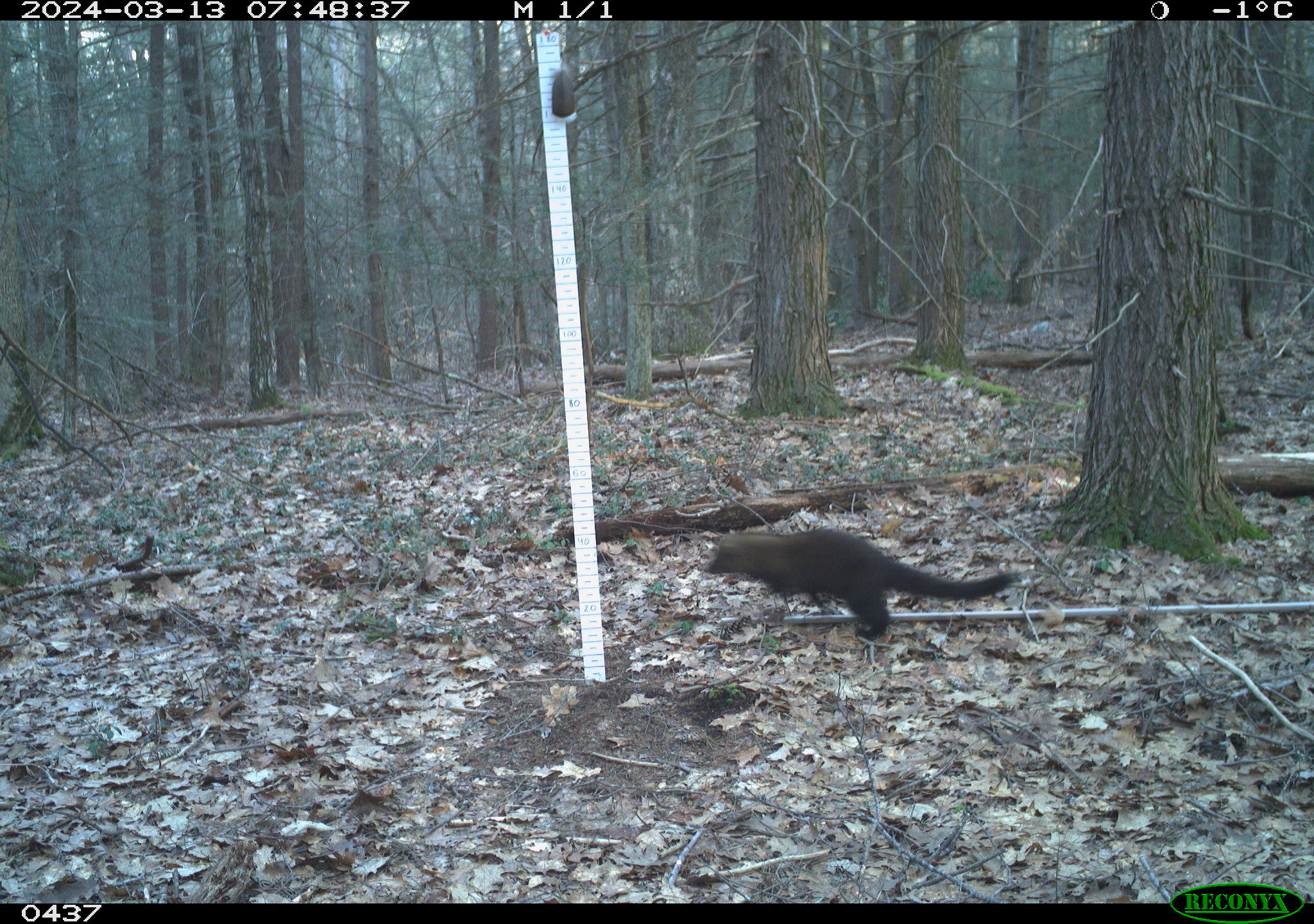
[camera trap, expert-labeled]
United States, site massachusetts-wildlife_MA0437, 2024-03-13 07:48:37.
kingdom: Animalia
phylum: Chordata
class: Mammalia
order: Carnivora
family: Mustelidae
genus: Pekania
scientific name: Pekania pennanti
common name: fisher